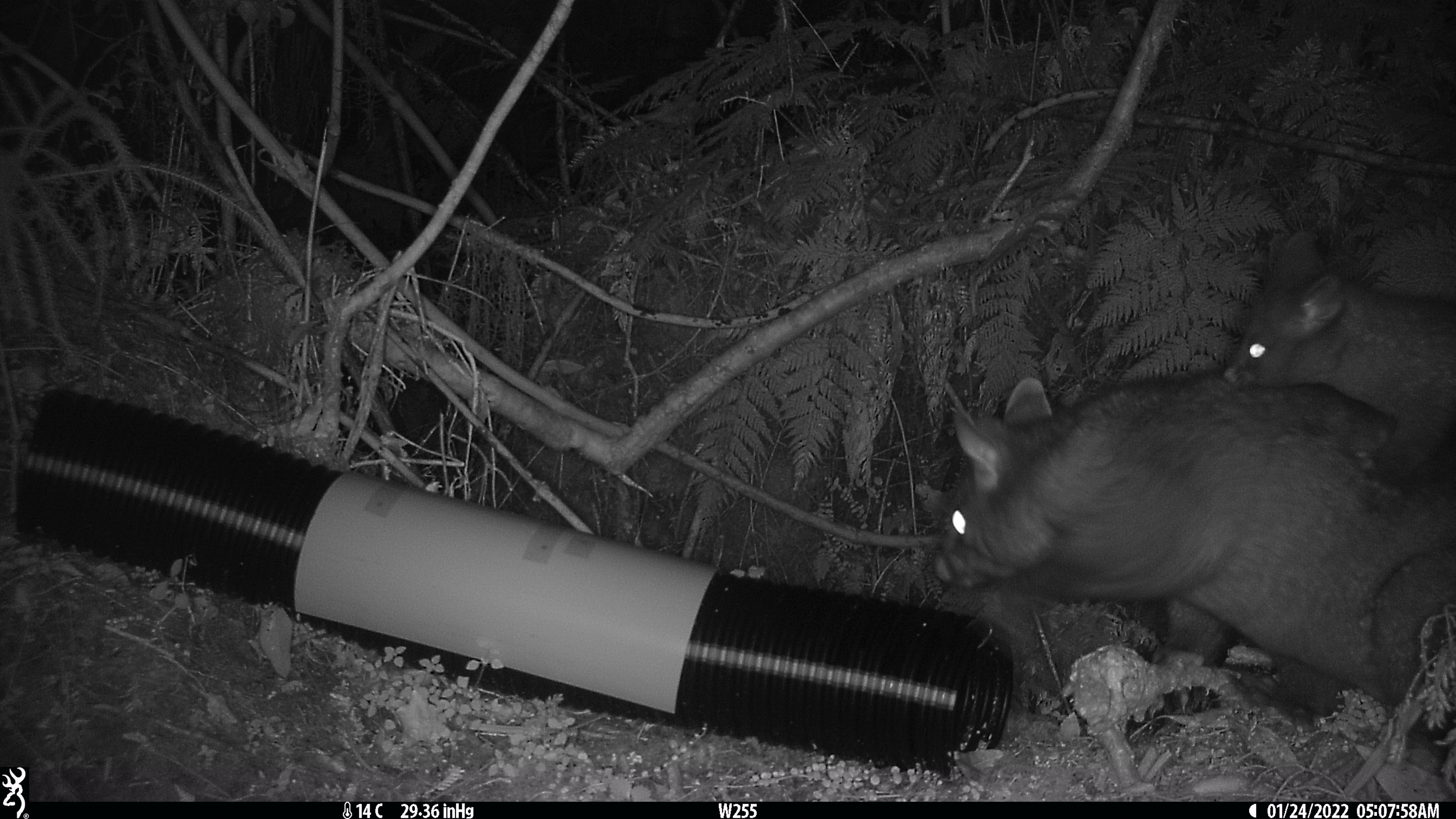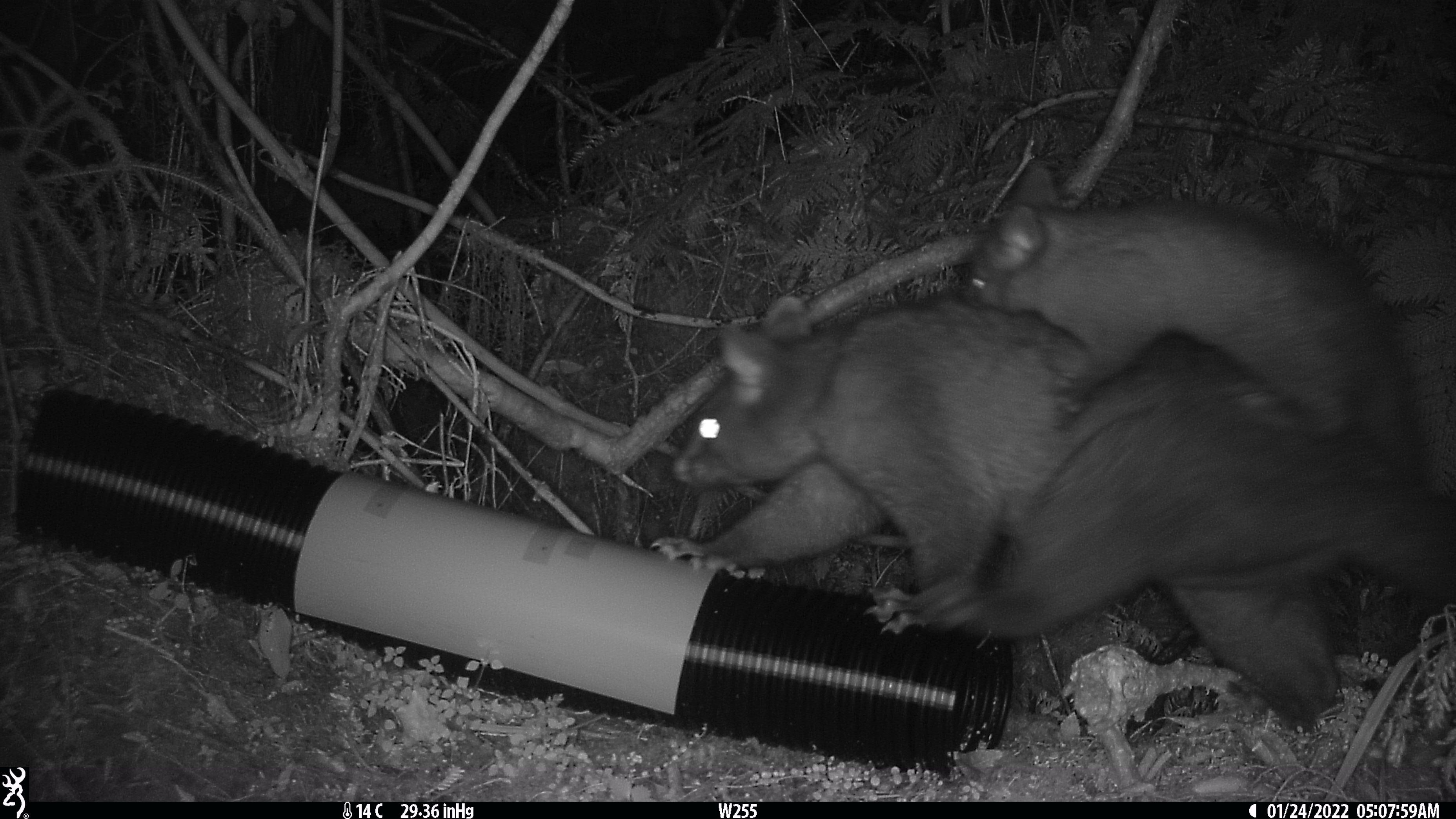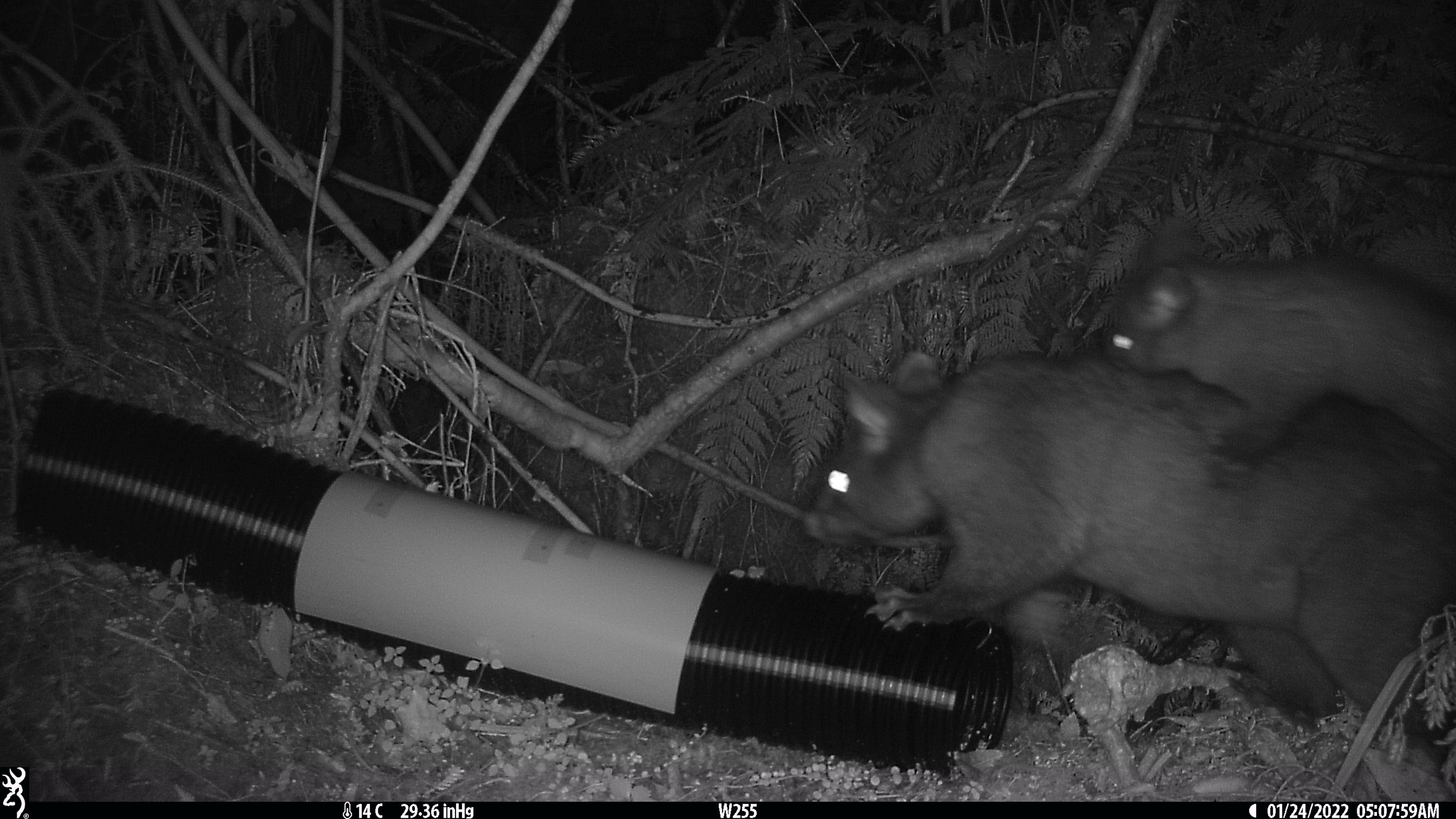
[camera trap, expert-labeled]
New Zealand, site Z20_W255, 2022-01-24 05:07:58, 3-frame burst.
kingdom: Animalia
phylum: Chordata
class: Mammalia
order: Diprotodontia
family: Phalangeridae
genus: Trichosurus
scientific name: Trichosurus vulpecula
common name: common brushtail possum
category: possum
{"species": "possum (common brushtail possum) (Trichosurus vulpecula)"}